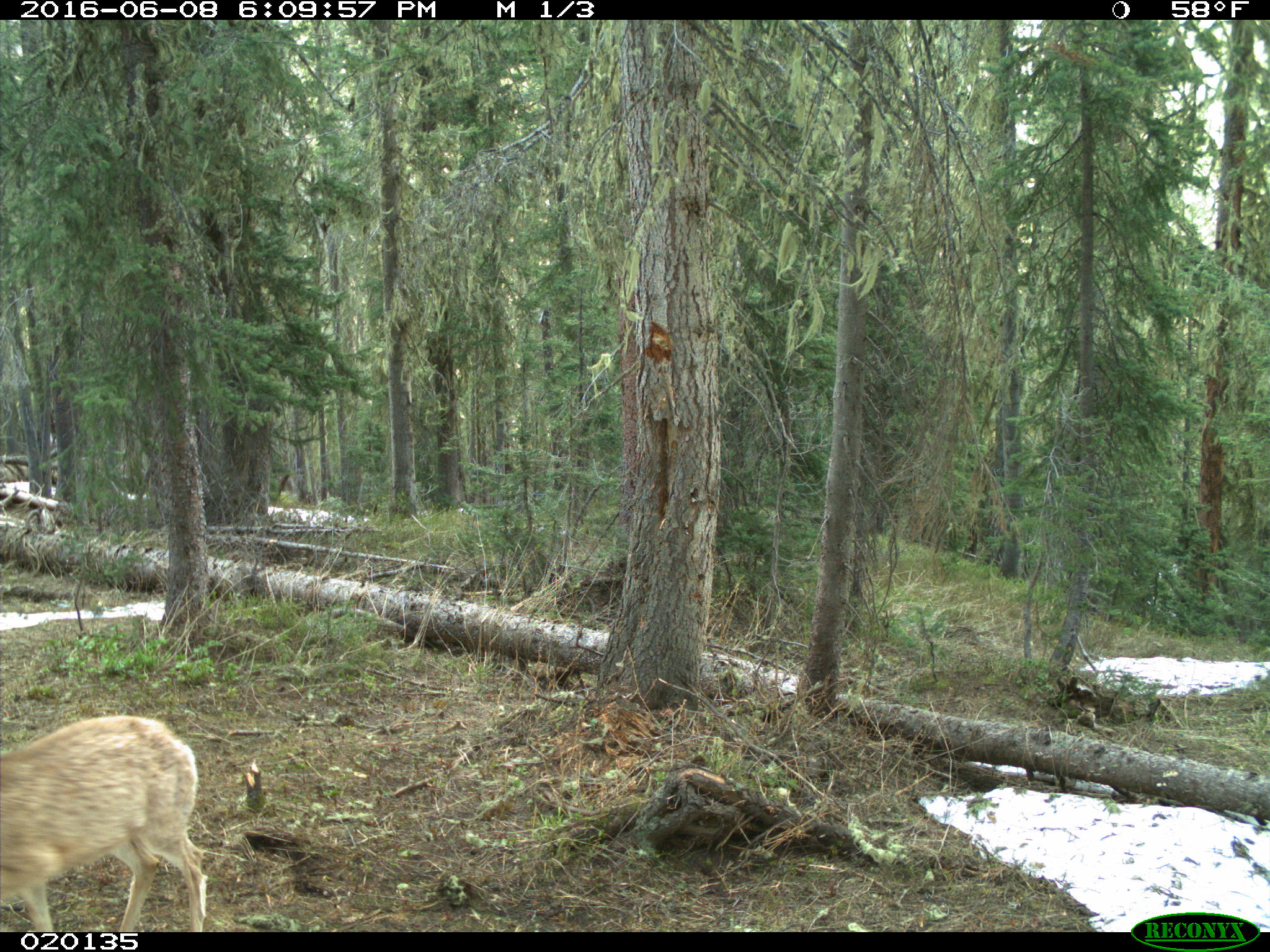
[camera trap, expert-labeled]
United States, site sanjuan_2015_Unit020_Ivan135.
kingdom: Animalia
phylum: Chordata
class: Mammalia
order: Artiodactyla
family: Cervidae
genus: Odocoileus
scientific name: Odocoileus hemionus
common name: mule deer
Odocoileus hemionus (mule deer).